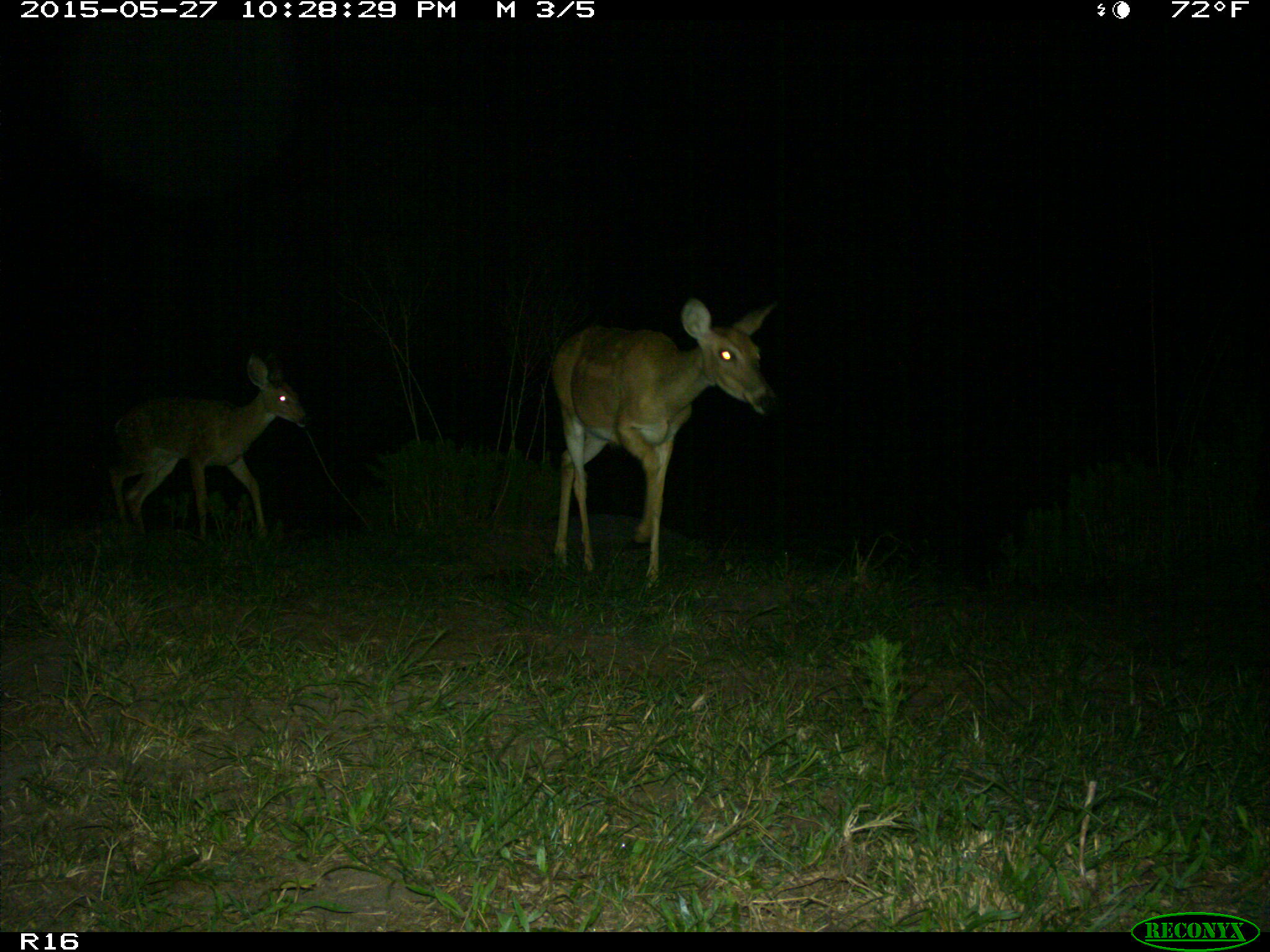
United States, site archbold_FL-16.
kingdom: Animalia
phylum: Chordata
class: Mammalia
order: Artiodactyla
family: Cervidae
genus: Odocoileus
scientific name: Odocoileus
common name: deer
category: unidentified deer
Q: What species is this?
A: Unidentified deer (deer) (Odocoileus).